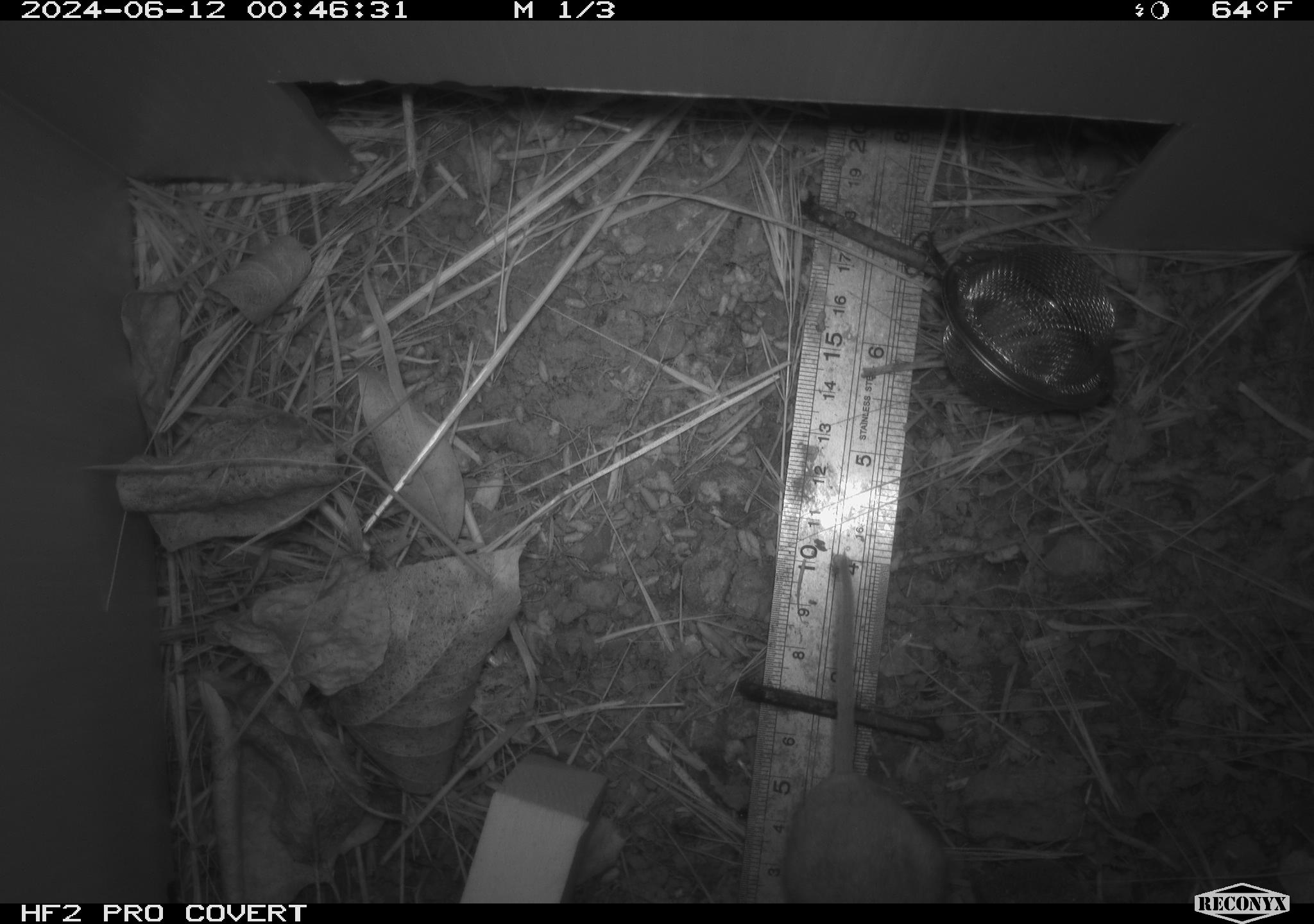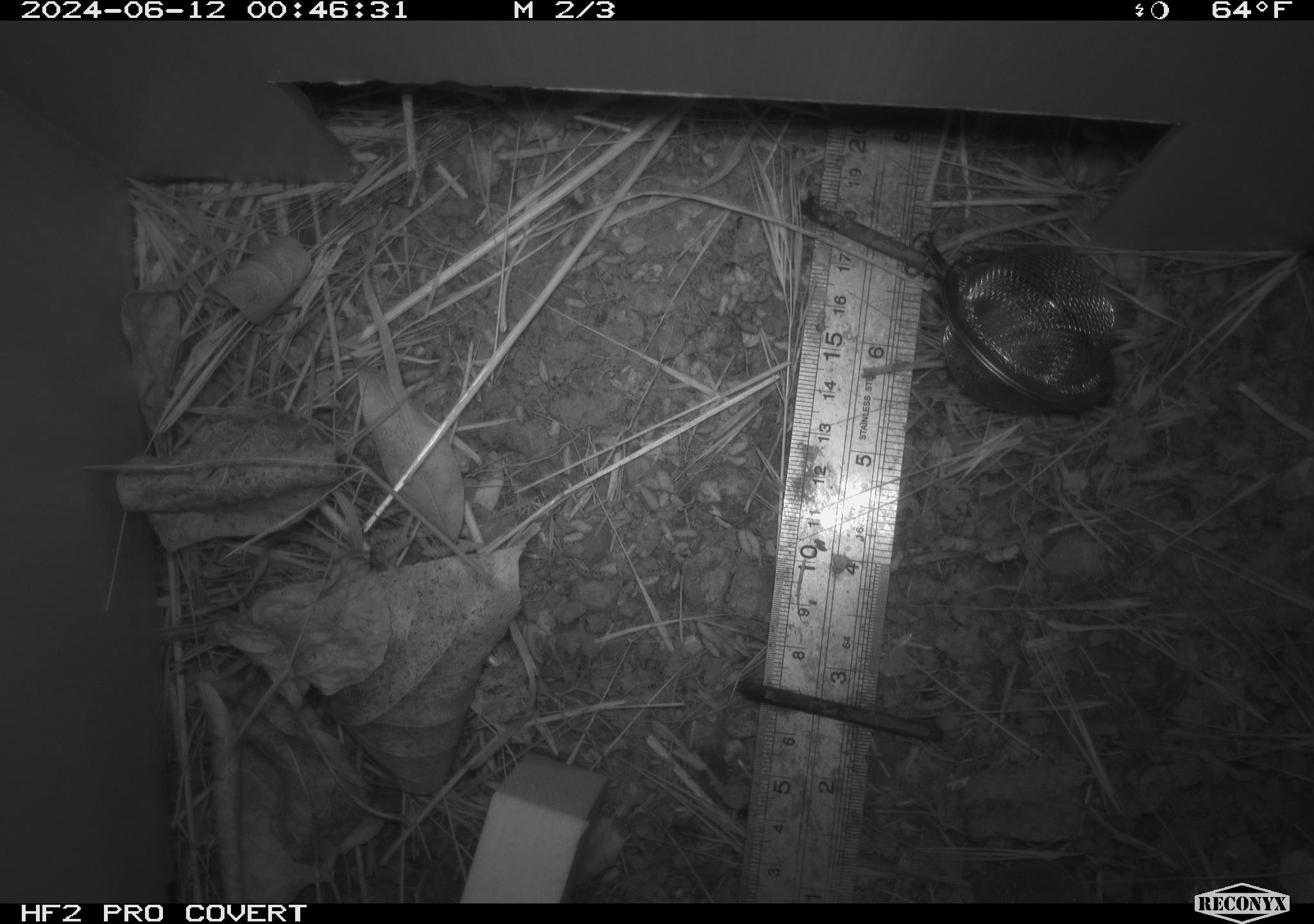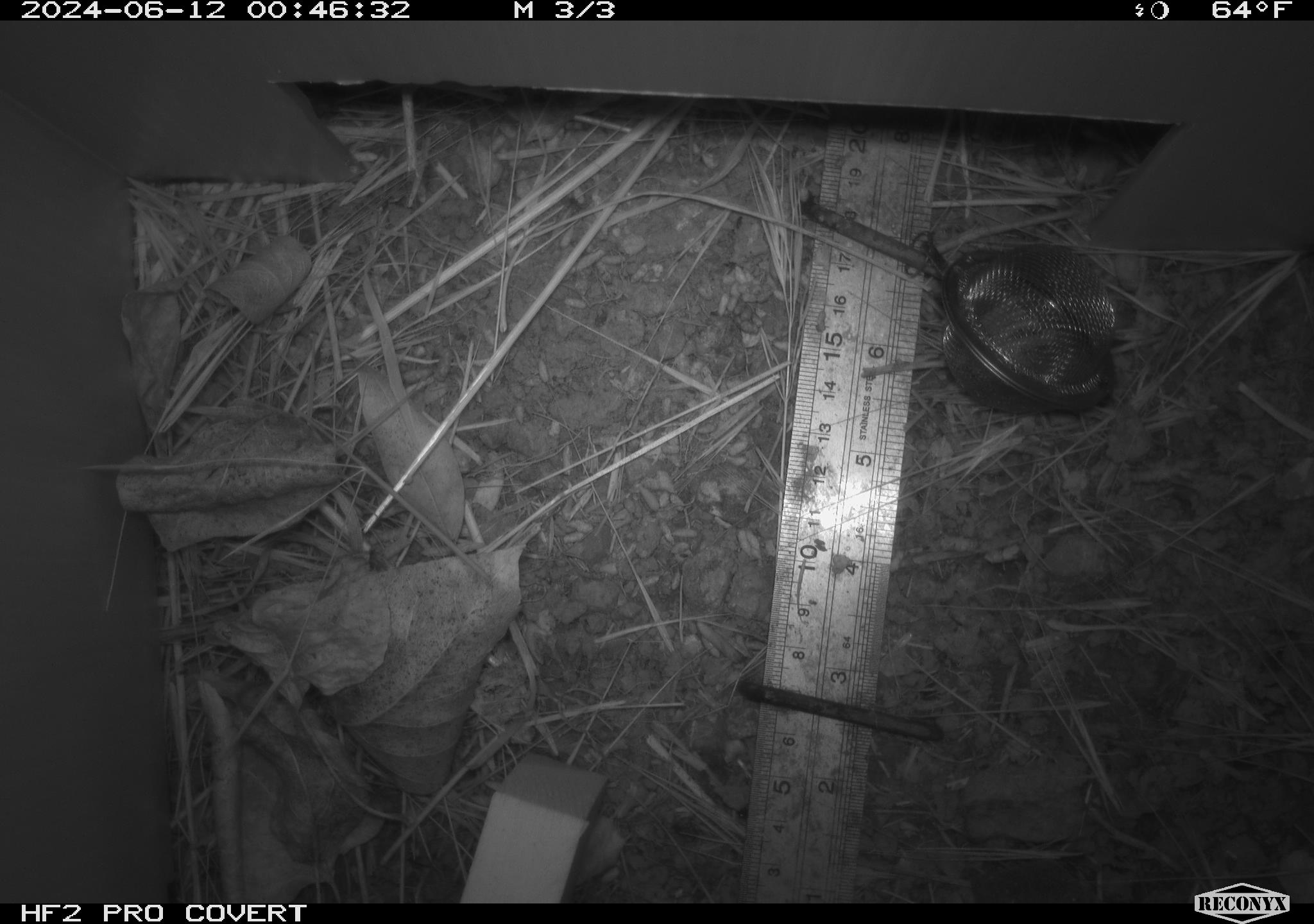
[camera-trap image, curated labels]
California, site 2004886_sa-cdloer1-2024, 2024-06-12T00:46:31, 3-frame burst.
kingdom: Animalia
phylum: Chordata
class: Mammalia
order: Rodentia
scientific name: Rodentia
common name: mouse species